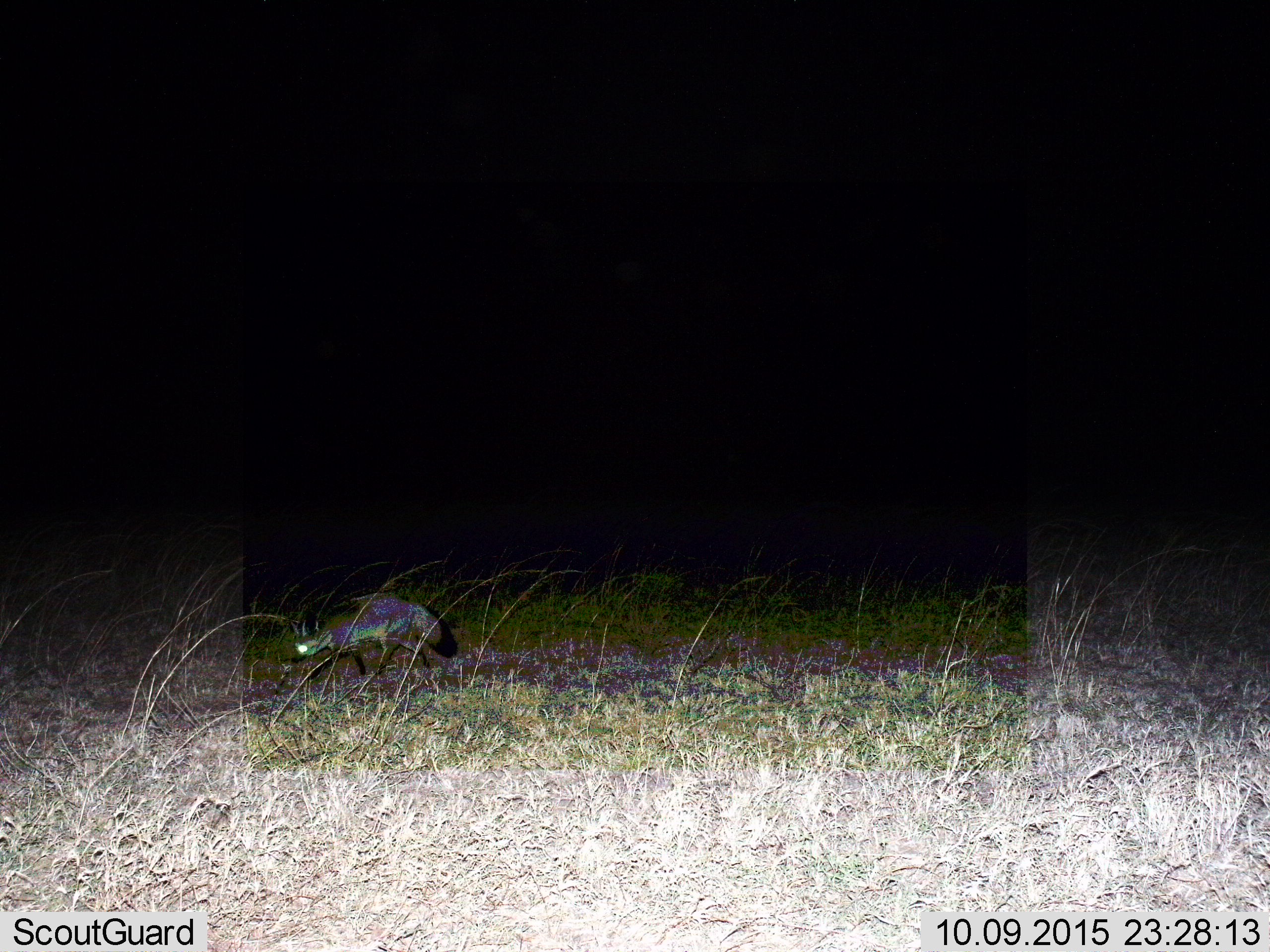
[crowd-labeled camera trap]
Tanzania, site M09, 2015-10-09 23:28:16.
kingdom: Animalia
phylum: Chordata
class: Mammalia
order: Carnivora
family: Hyaenidae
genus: Proteles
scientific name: Proteles cristatus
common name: aardwolf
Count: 1.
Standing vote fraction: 0%.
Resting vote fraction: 0%.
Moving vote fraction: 100%.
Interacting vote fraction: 0%.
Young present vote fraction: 0%.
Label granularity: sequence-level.